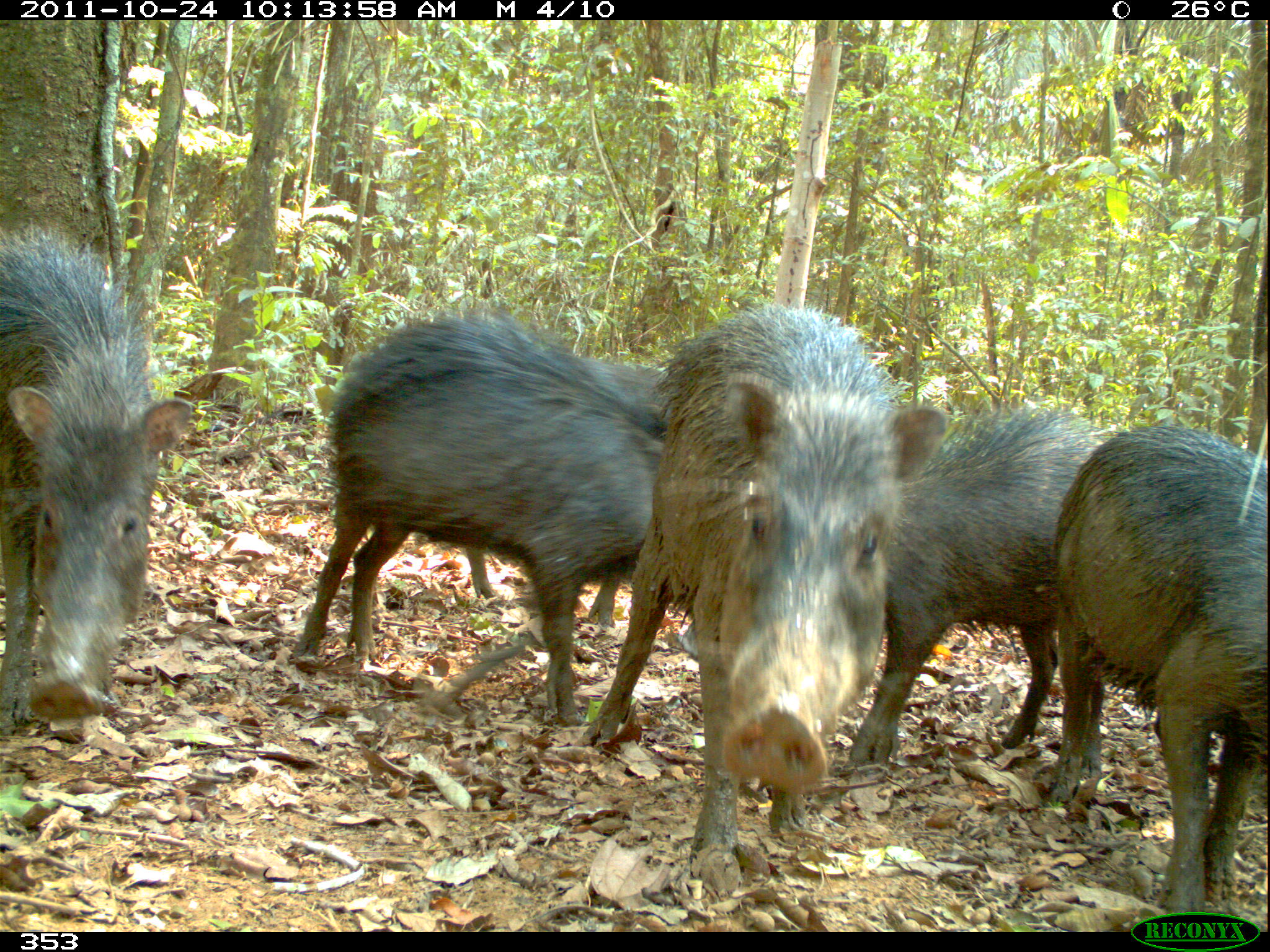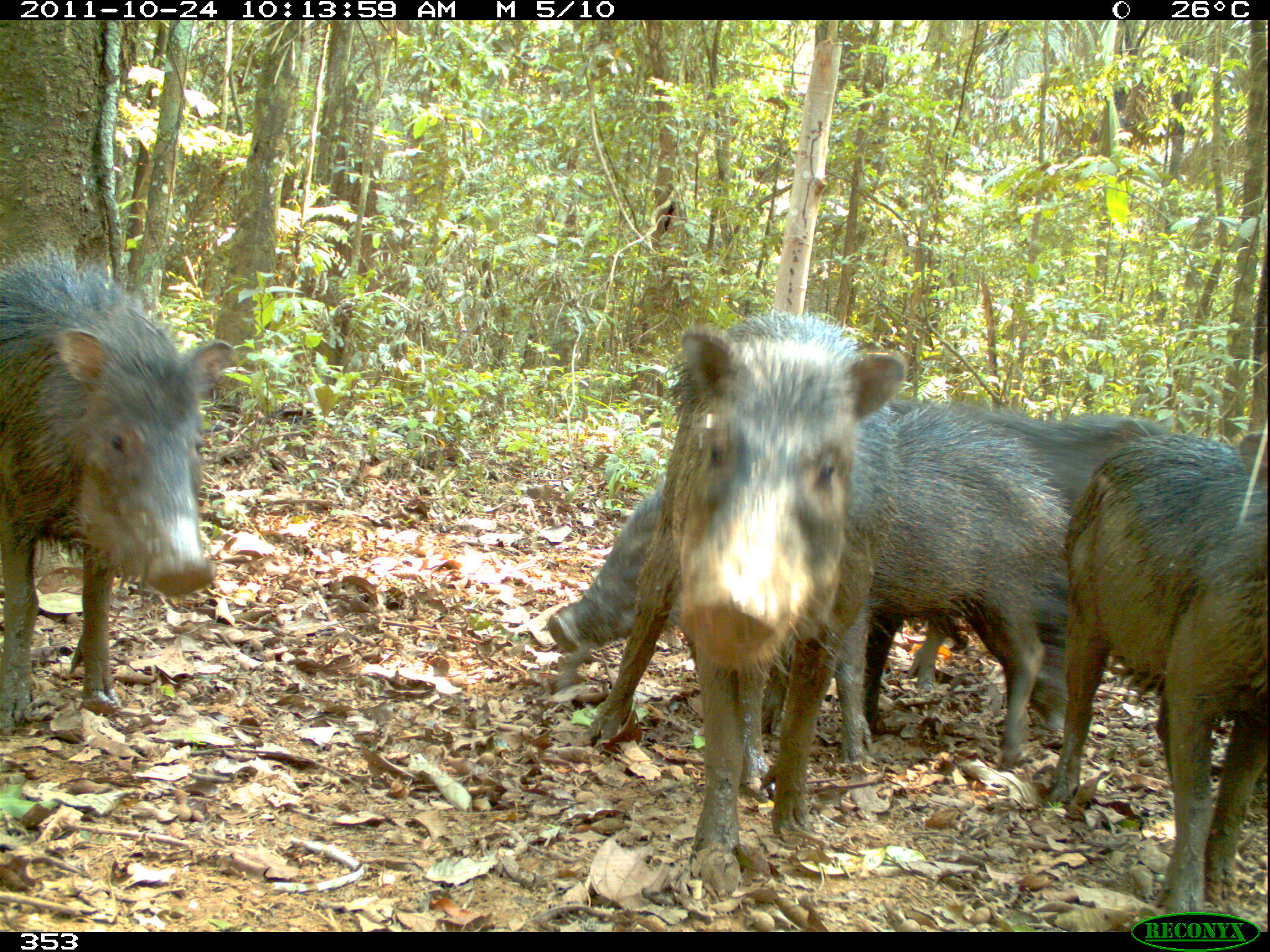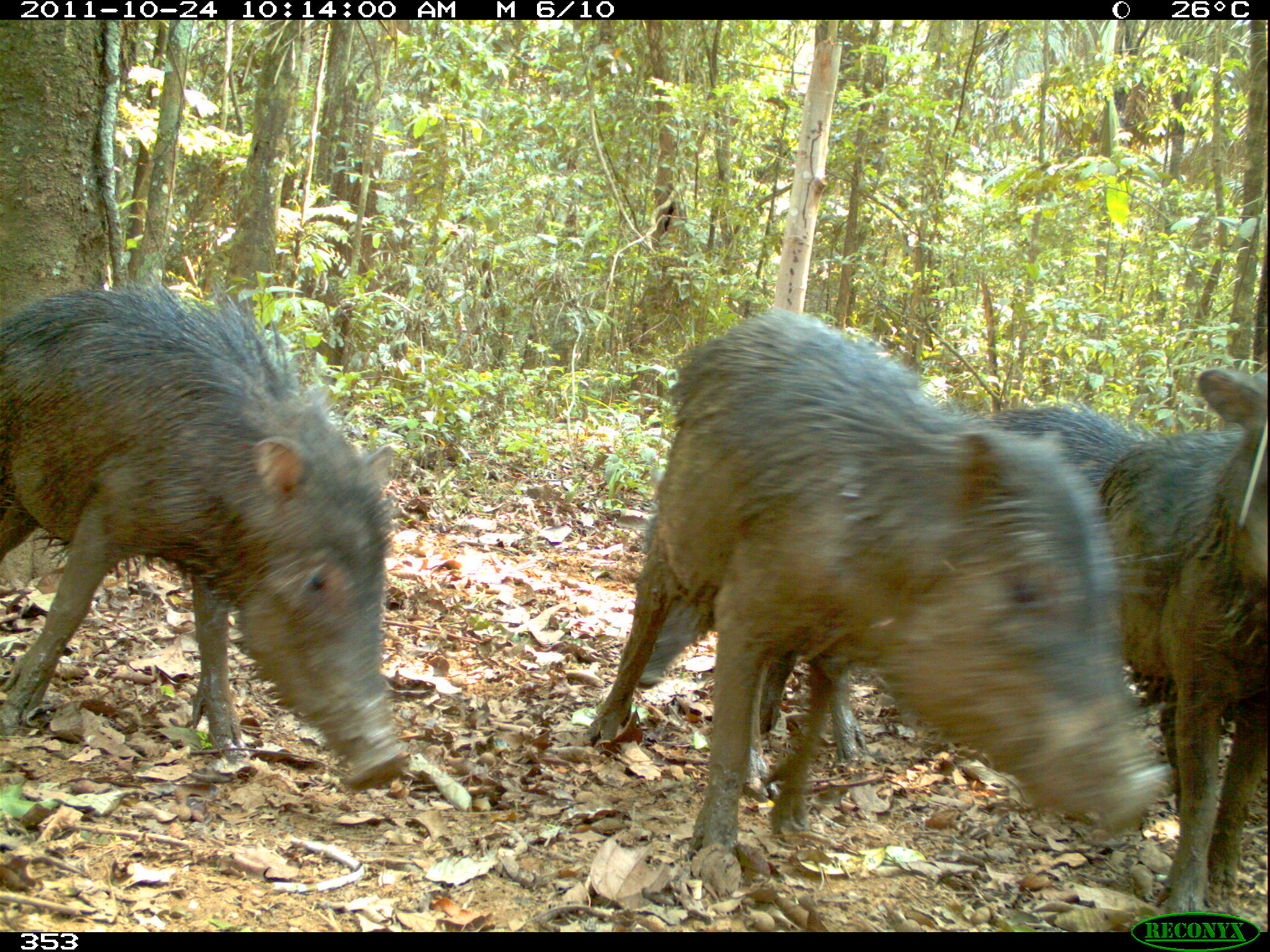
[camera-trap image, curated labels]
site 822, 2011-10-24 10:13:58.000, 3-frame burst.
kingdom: Animalia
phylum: Chordata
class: Mammalia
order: Artiodactyla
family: Tayassuidae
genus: Tayassu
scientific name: Tayassu pecari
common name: white-lipped peccary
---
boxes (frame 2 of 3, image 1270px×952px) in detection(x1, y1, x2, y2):
tayassu pecari: detection(549, 403, 1072, 777); detection(588, 307, 909, 858); detection(0, 253, 228, 740); detection(1058, 424, 1270, 917)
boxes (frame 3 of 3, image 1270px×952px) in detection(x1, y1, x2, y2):
tayassu pecari: detection(584, 311, 1166, 889); detection(0, 290, 407, 789); detection(624, 397, 1141, 763); detection(1082, 367, 1270, 920)